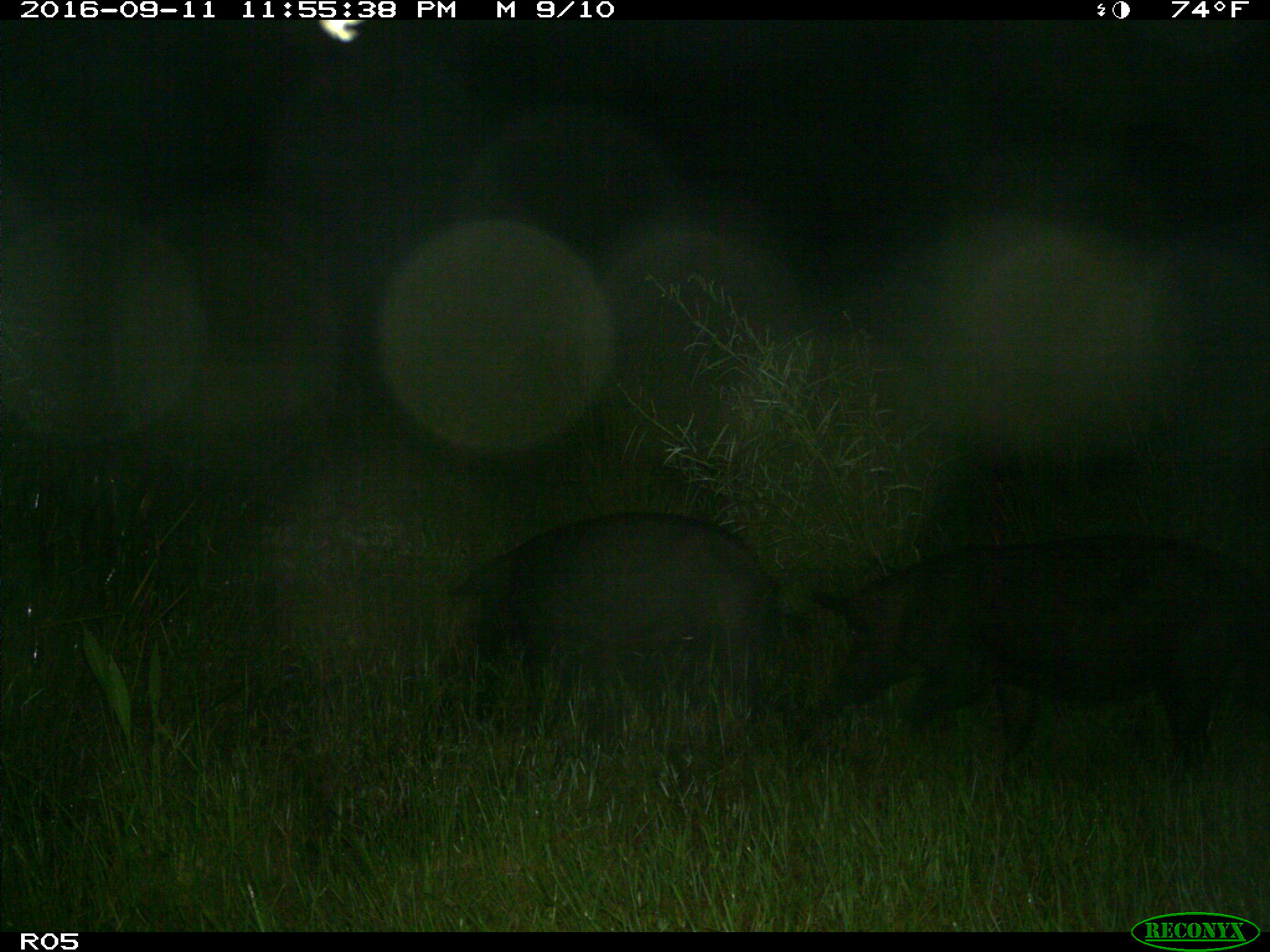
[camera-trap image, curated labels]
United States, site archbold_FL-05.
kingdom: Animalia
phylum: Chordata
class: Mammalia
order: Artiodactyla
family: Suidae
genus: Sus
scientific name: Sus scrofa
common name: wild boar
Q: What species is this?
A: Sus scrofa (wild boar).